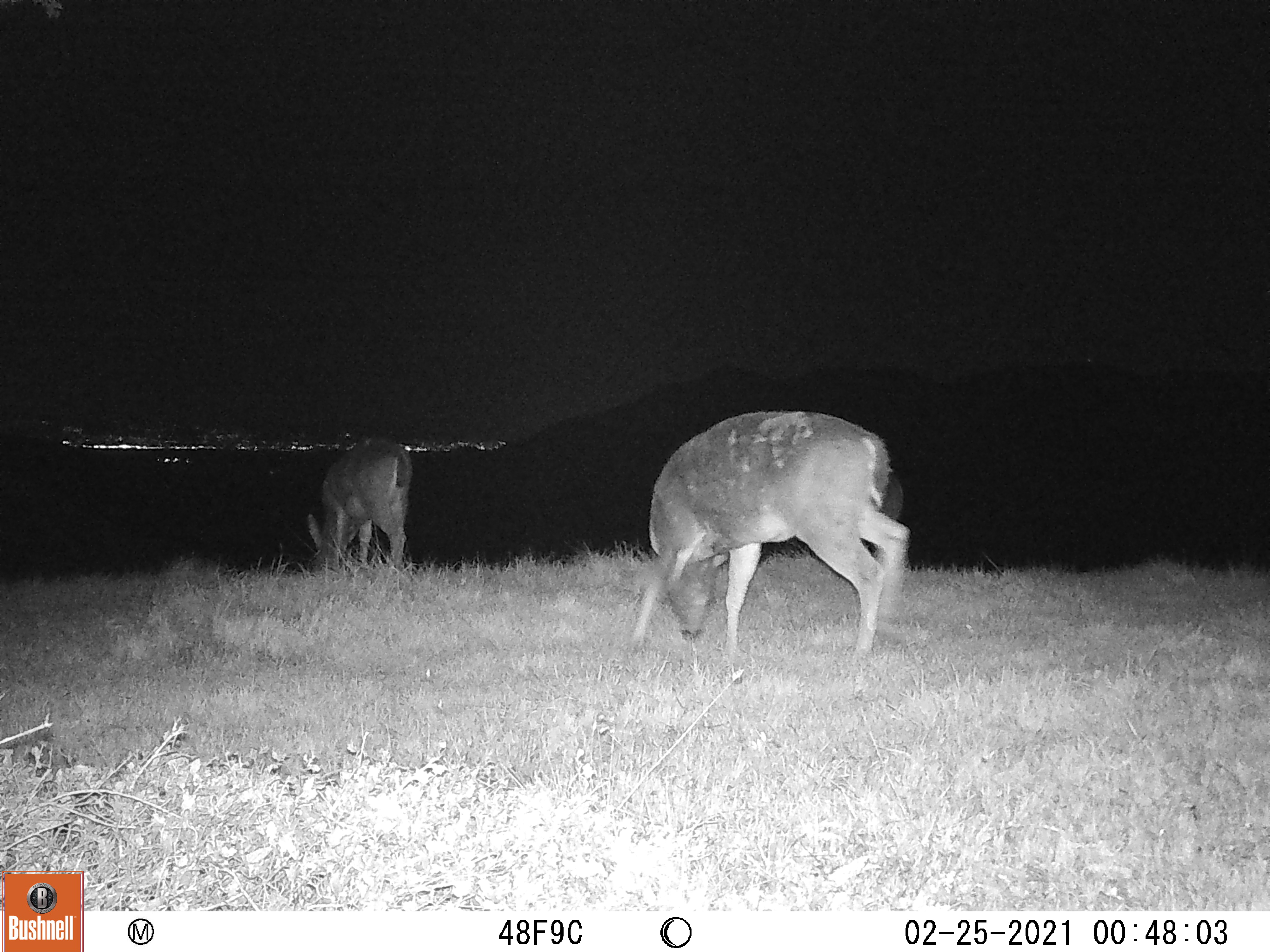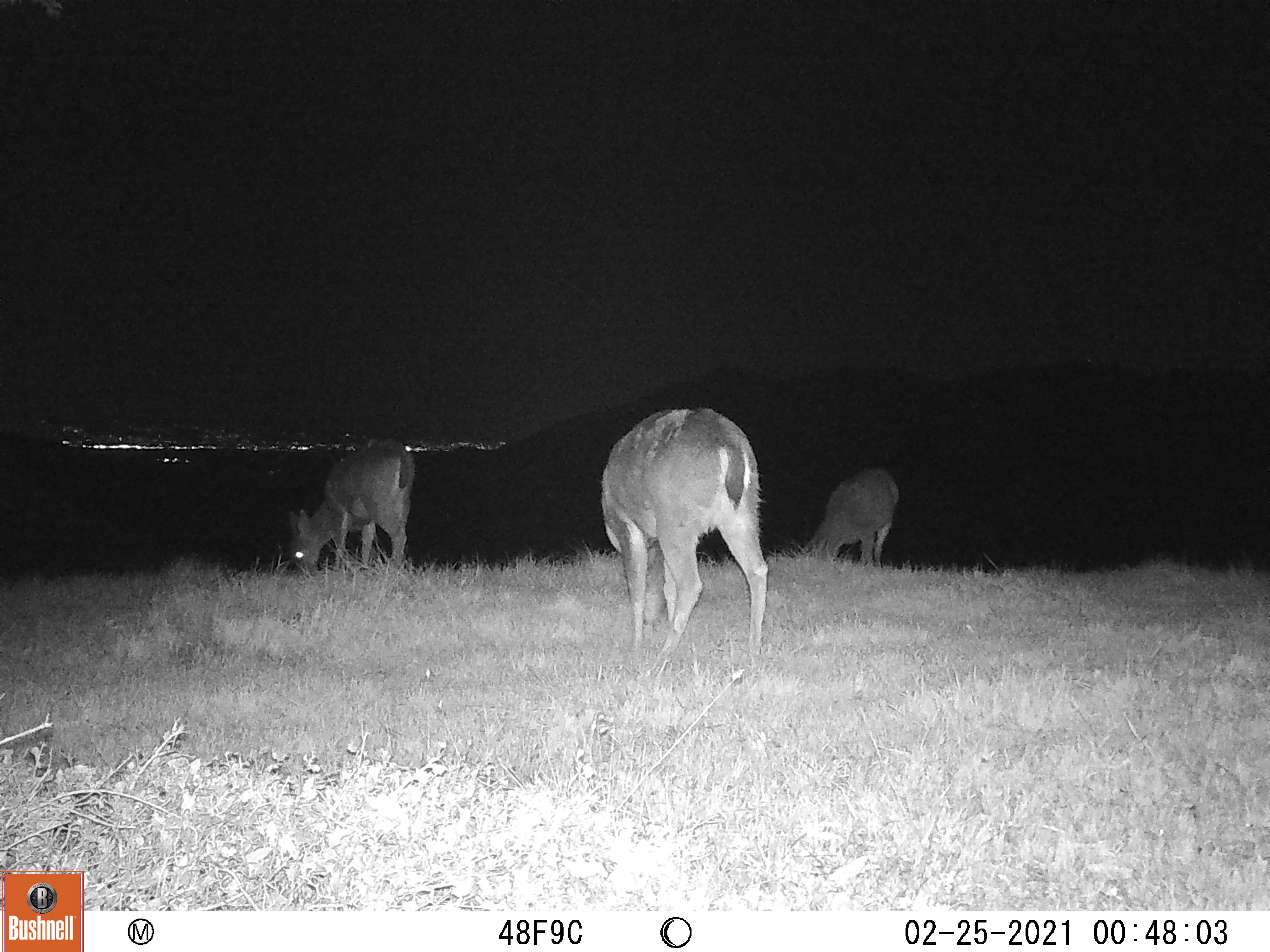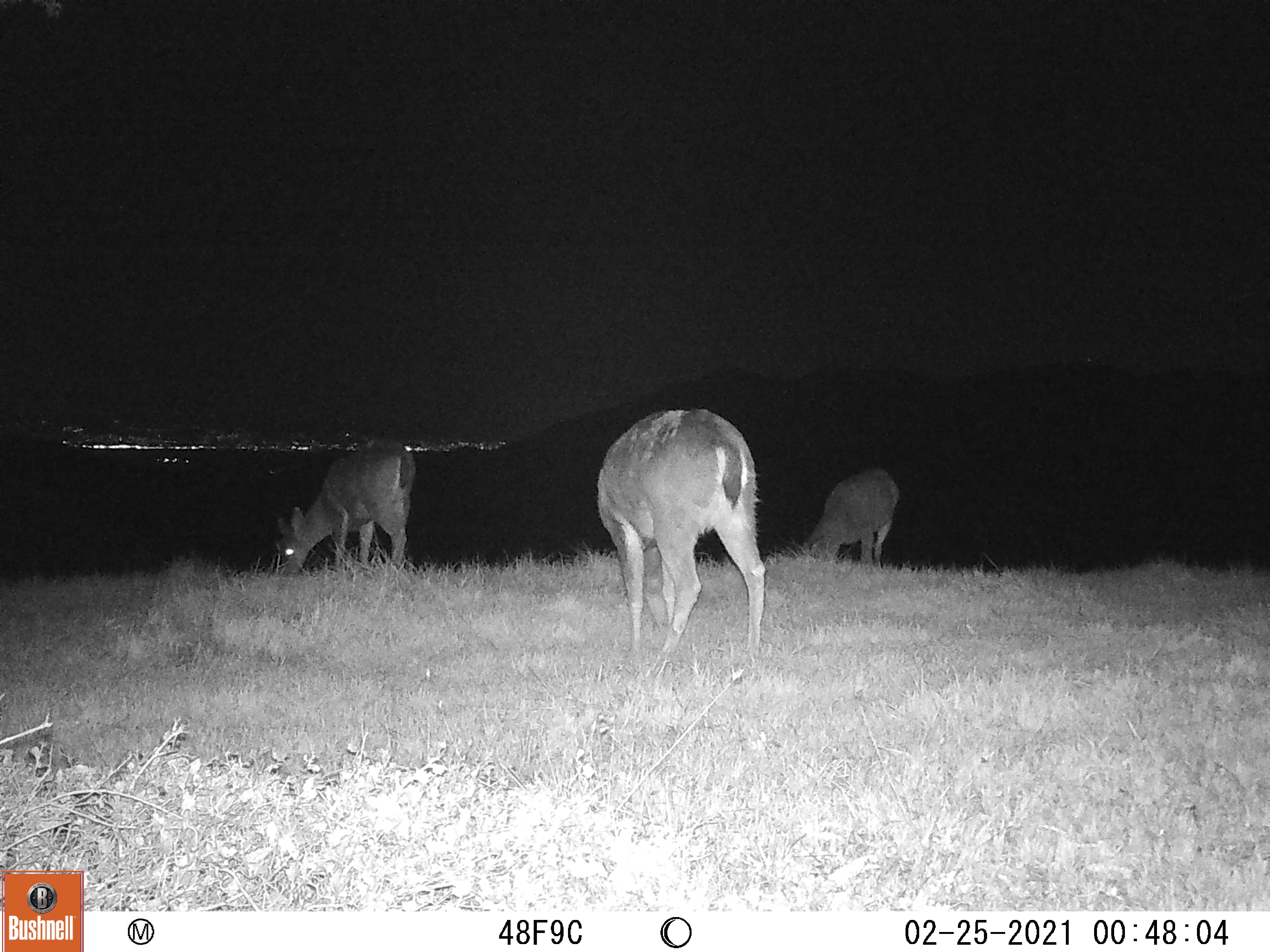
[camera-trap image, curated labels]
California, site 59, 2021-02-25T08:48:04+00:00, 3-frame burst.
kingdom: Animalia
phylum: Chordata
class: Mammalia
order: Artiodactyla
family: Cervidae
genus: Odocoileus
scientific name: Odocoileus hemionus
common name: mule deer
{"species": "mule deer (Odocoileus hemionus)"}